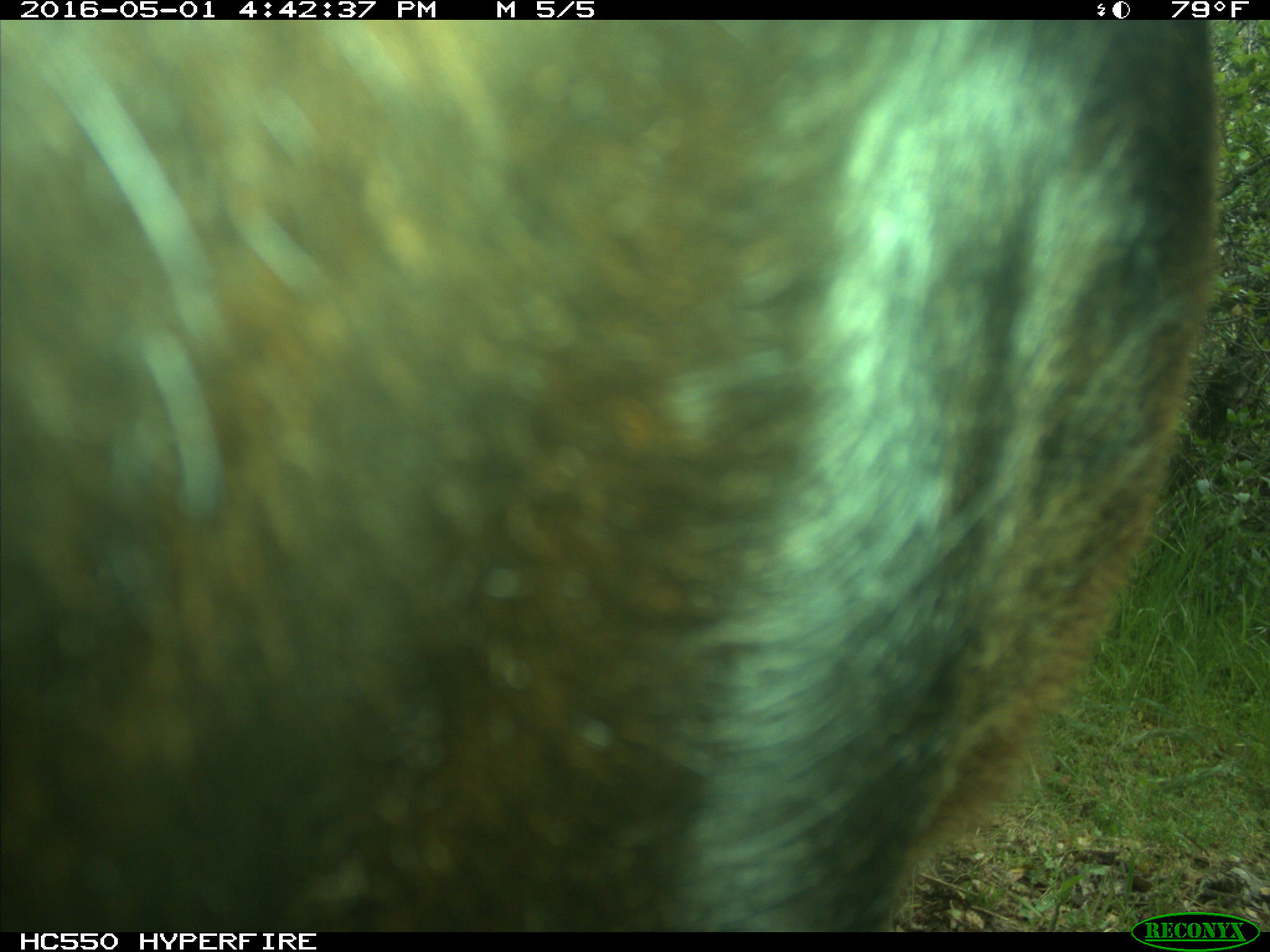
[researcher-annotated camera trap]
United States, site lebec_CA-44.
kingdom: Animalia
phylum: Chordata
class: Mammalia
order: Artiodactyla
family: Bovidae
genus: Bos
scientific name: Bos taurus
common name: domestic cow